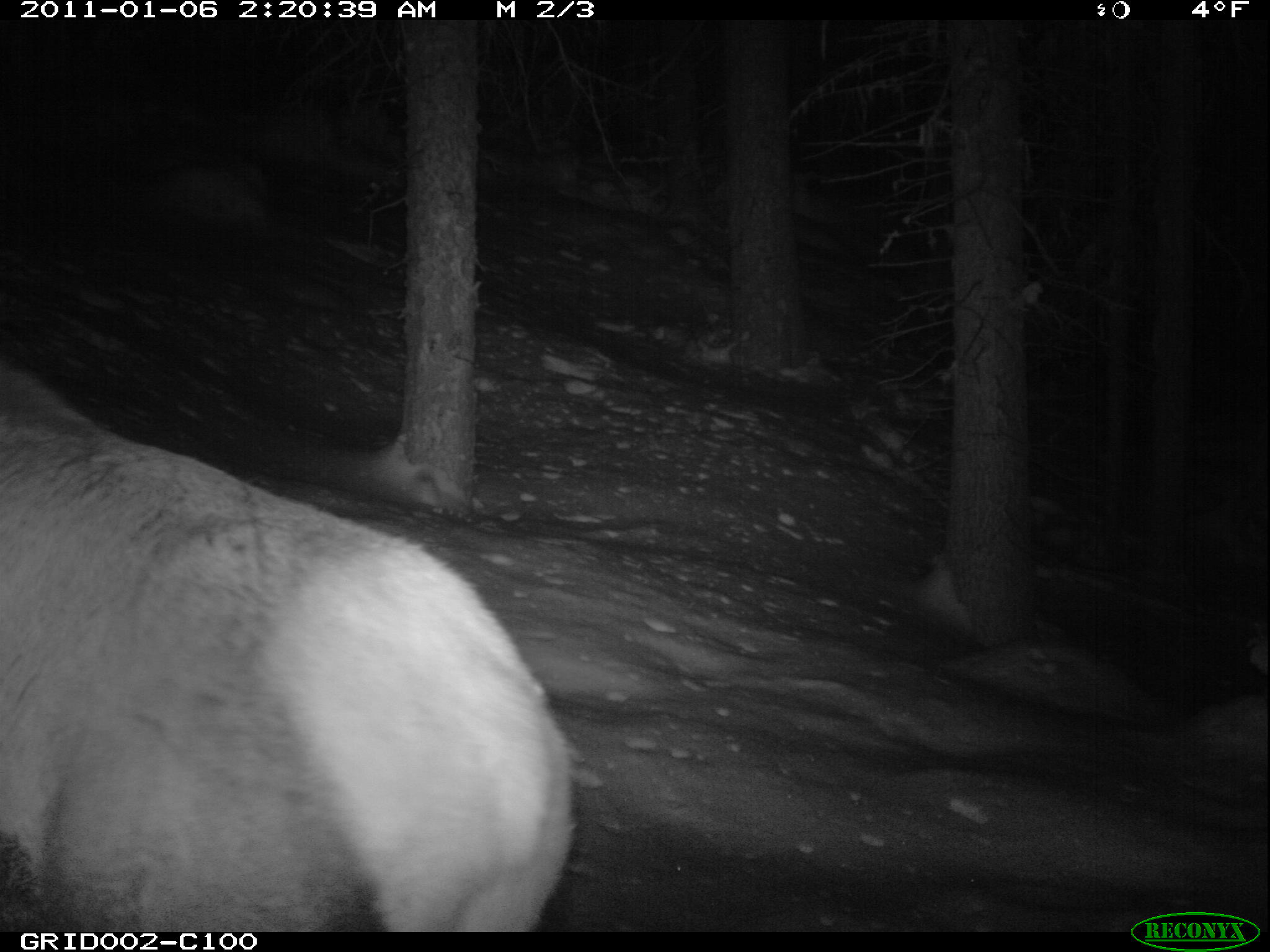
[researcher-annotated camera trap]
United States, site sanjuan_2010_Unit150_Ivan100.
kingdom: Animalia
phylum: Chordata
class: Mammalia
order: Artiodactyla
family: Cervidae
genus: Cervus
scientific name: Cervus elaphus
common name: red deer